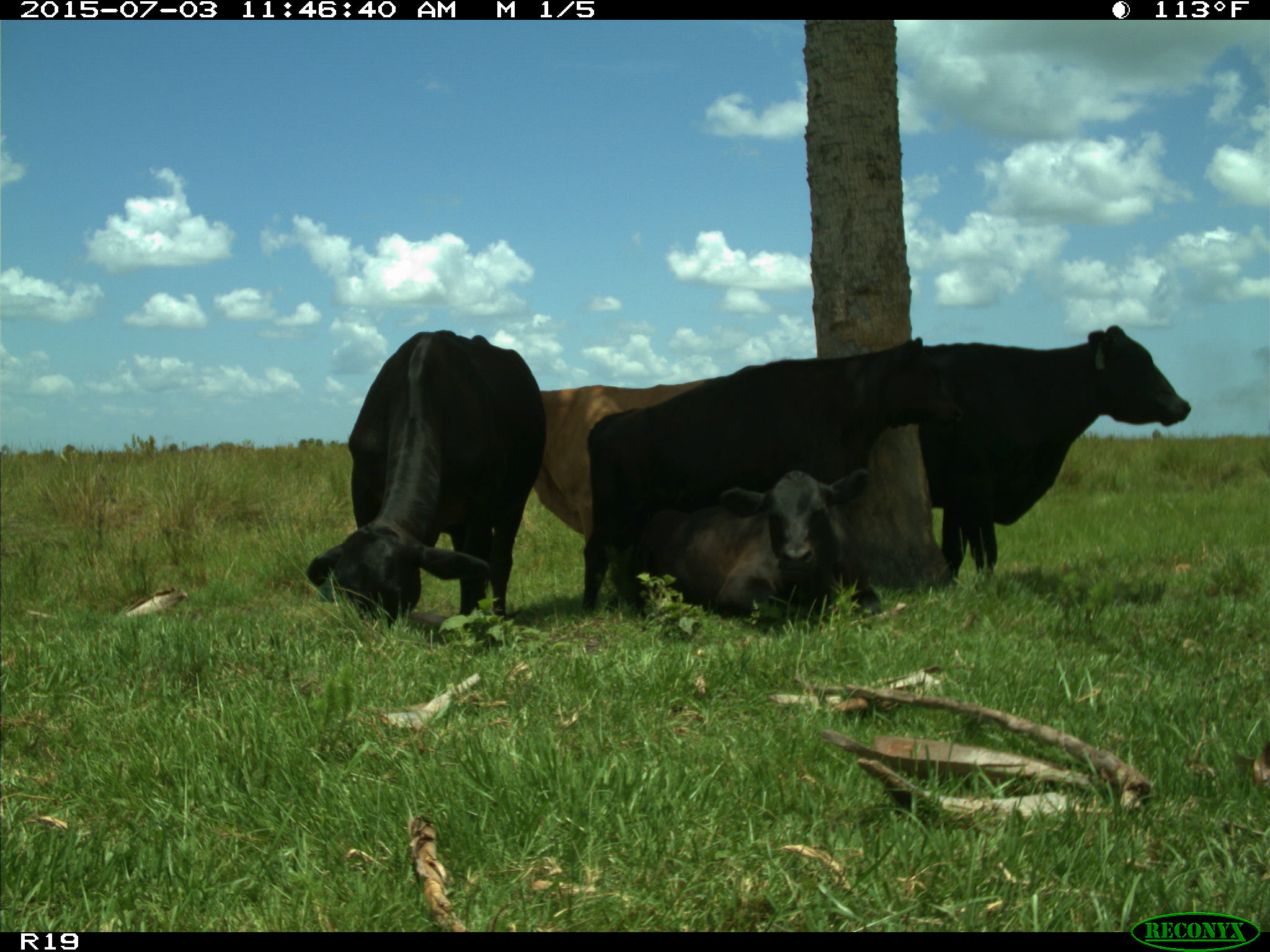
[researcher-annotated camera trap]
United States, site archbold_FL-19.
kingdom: Animalia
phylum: Chordata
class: Mammalia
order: Artiodactyla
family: Bovidae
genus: Bos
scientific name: Bos taurus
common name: domestic cow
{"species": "Bos taurus (domestic cow)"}